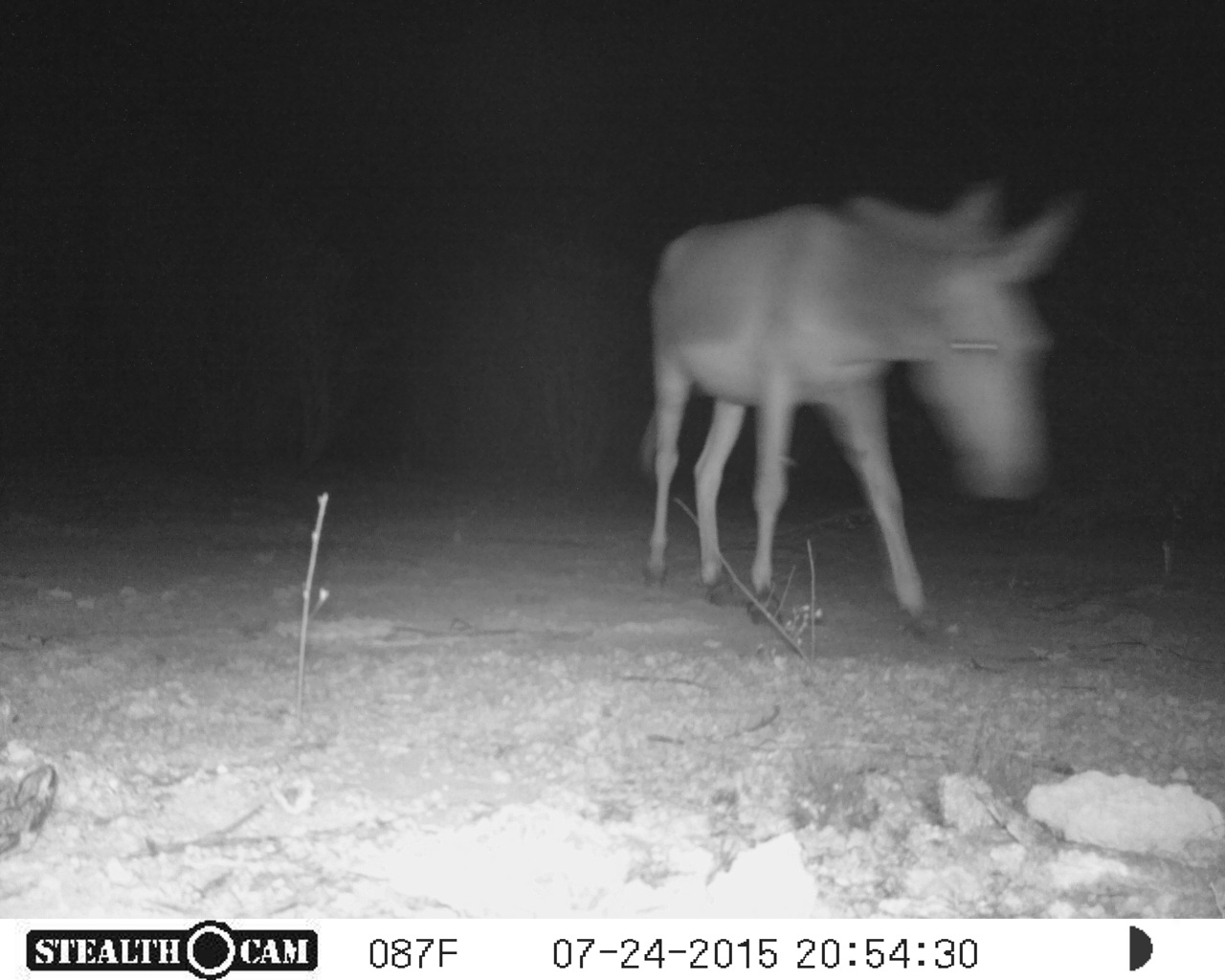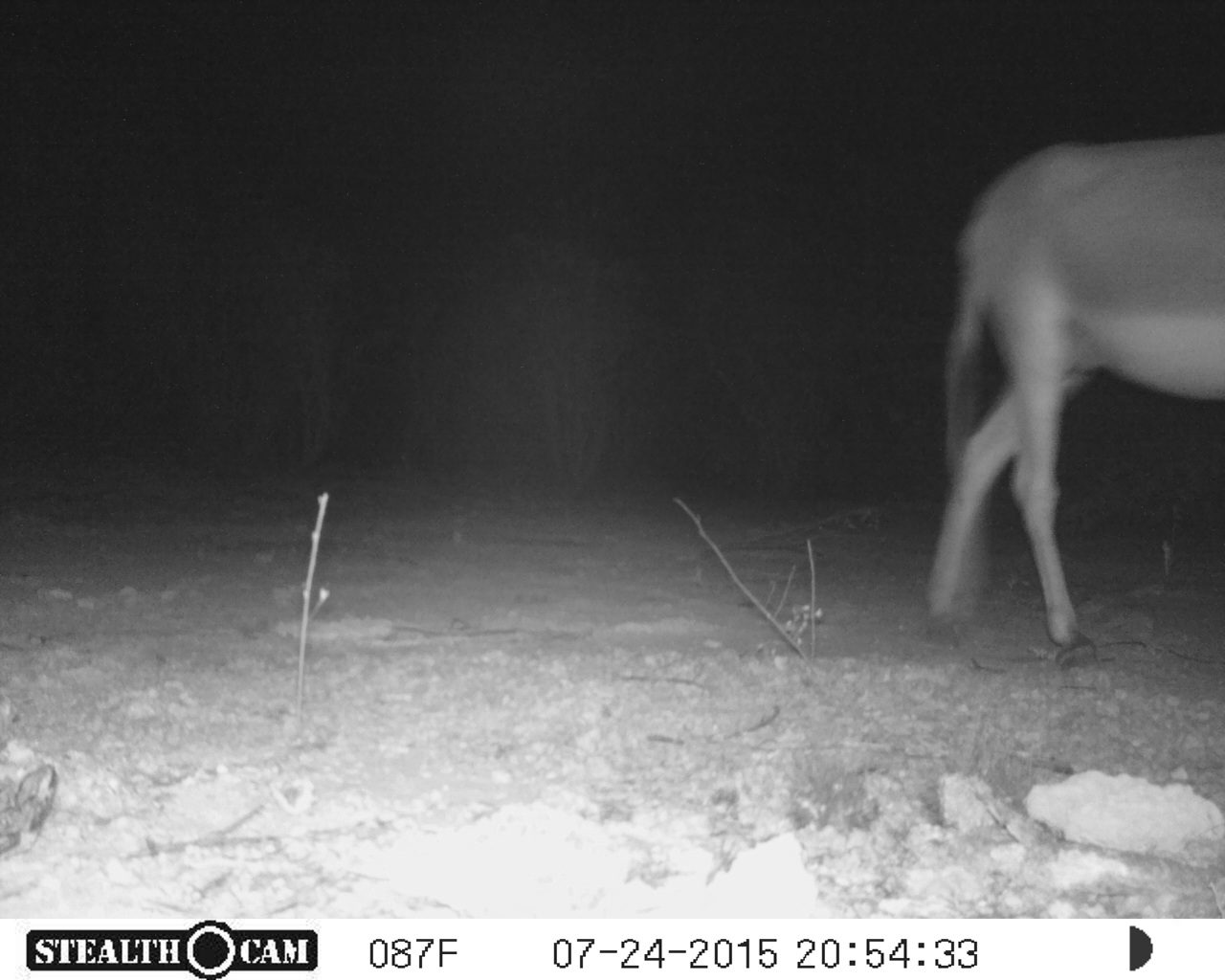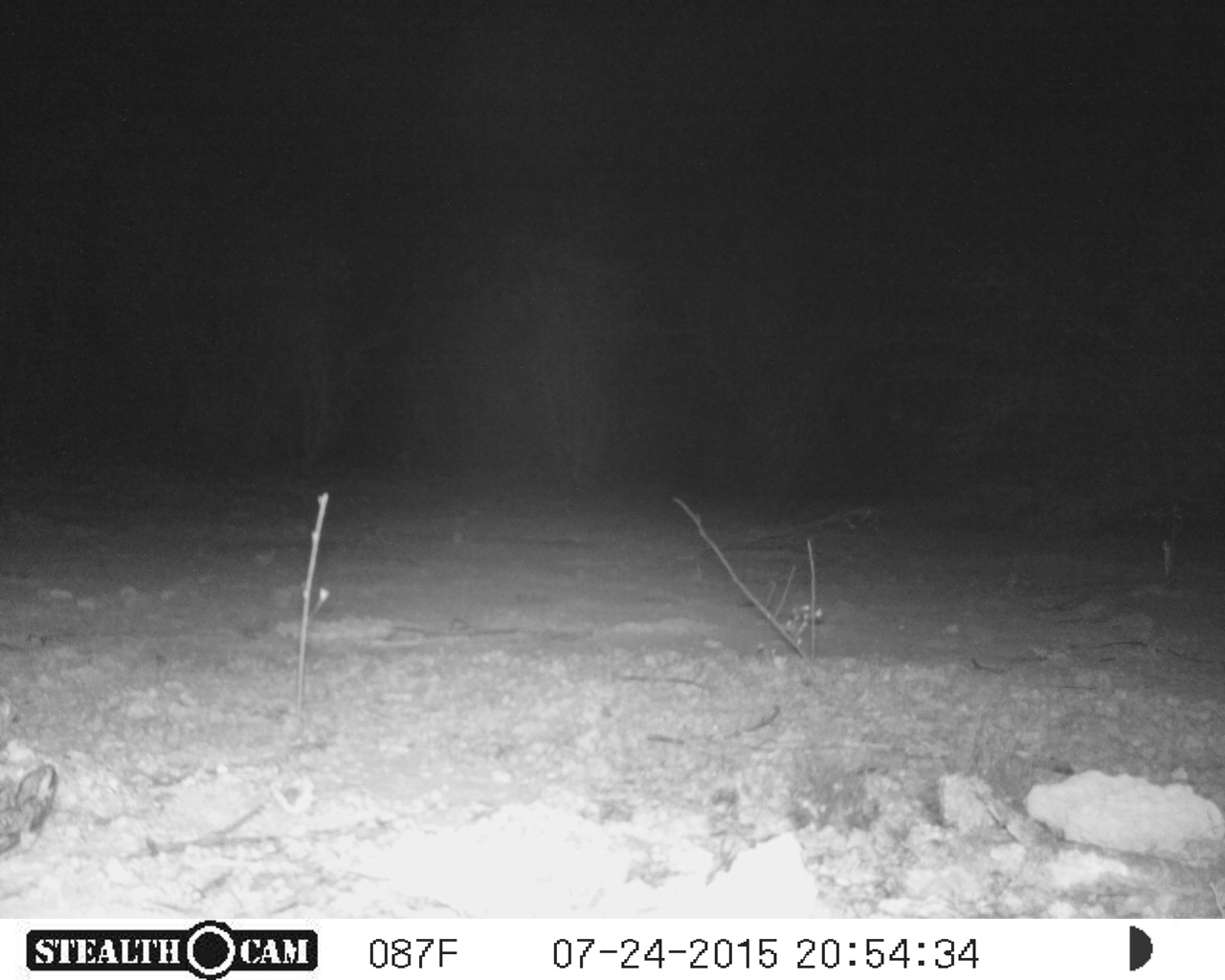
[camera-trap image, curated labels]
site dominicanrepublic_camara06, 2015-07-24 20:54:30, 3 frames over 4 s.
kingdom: Animalia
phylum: Chordata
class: Mammalia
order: Perissodactyla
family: Equidae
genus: Equus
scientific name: Equus asinus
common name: donkey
Donkey (Equus asinus).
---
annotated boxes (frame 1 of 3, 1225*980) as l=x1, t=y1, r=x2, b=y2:
donkey: l=636, t=173, r=1085, b=632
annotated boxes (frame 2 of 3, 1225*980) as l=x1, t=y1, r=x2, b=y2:
donkey: l=926, t=125, r=1225, b=666